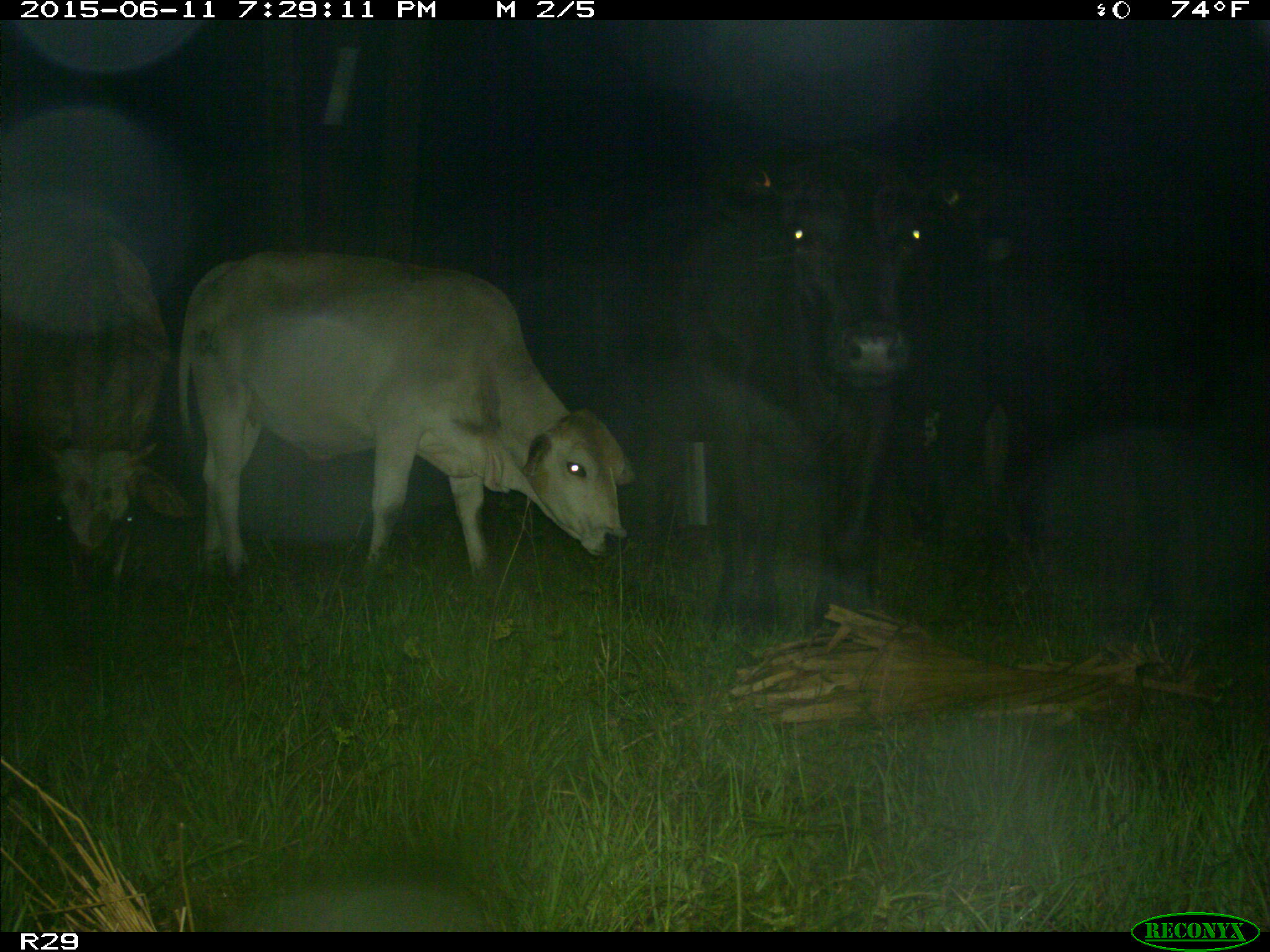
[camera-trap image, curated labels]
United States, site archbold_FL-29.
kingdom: Animalia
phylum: Chordata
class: Mammalia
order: Artiodactyla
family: Bovidae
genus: Bos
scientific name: Bos taurus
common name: domestic cow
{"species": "Bos taurus (domestic cow)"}